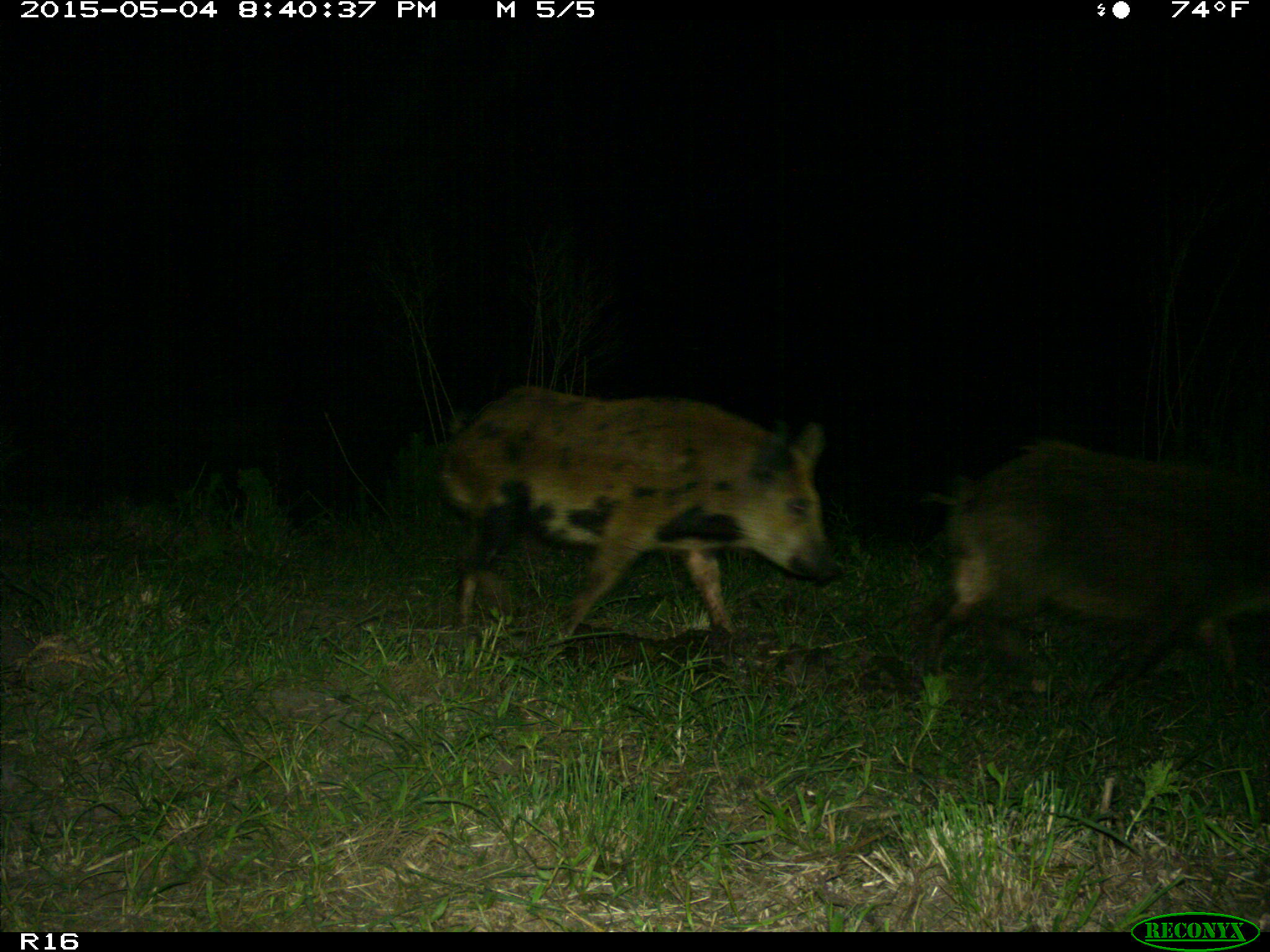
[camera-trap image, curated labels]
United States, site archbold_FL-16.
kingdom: Animalia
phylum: Chordata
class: Mammalia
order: Artiodactyla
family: Suidae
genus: Sus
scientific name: Sus scrofa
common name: wild boar